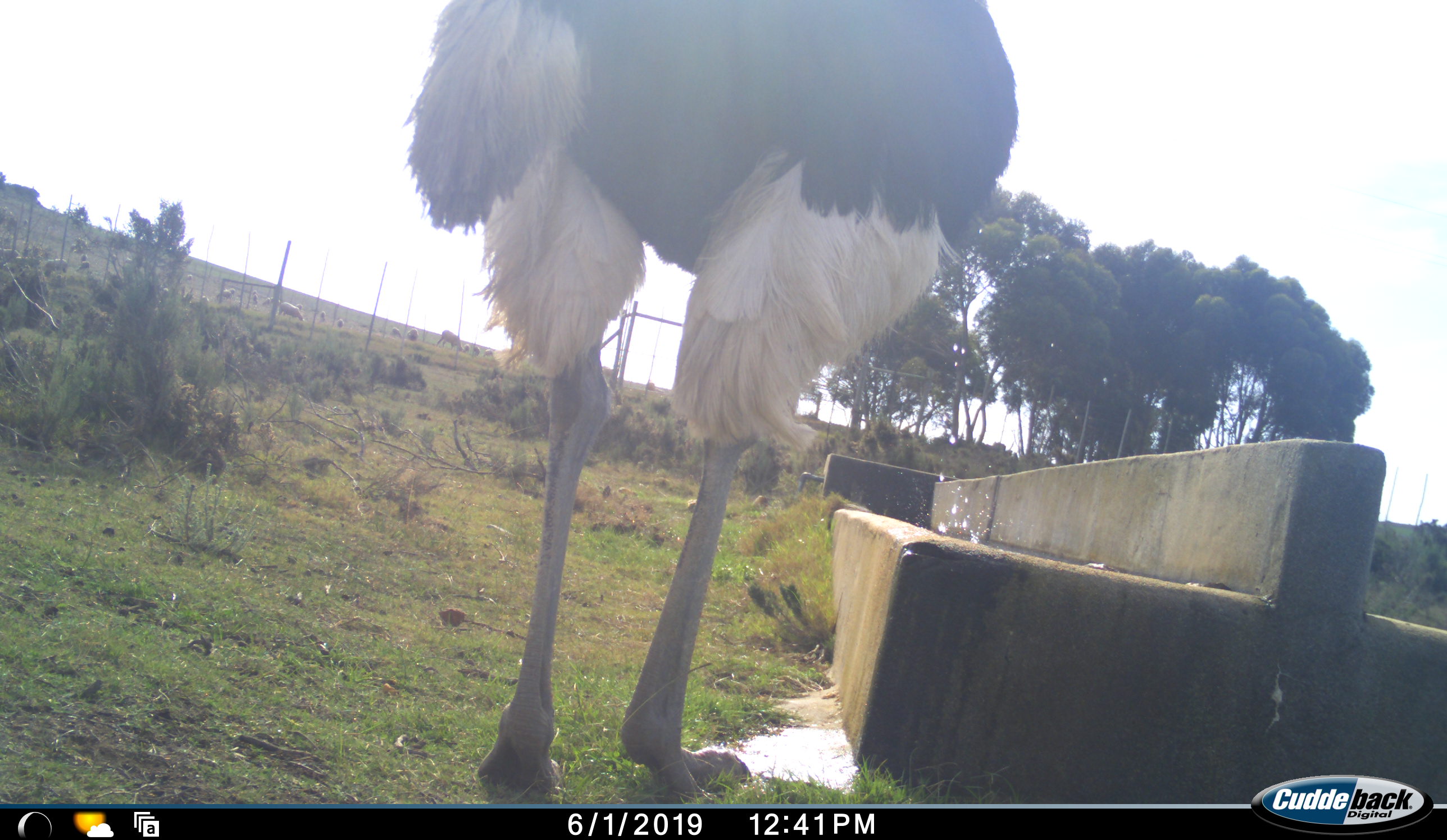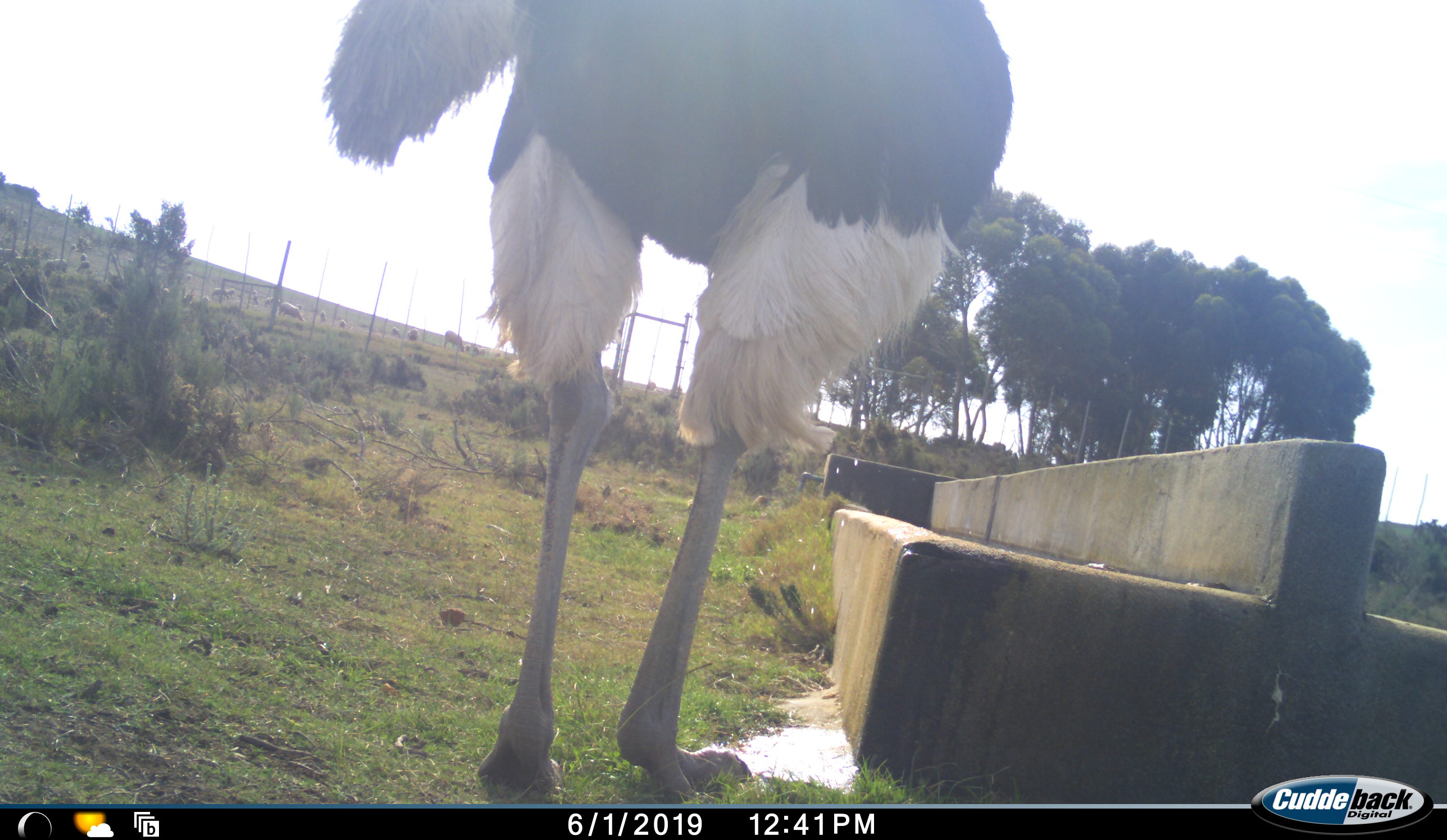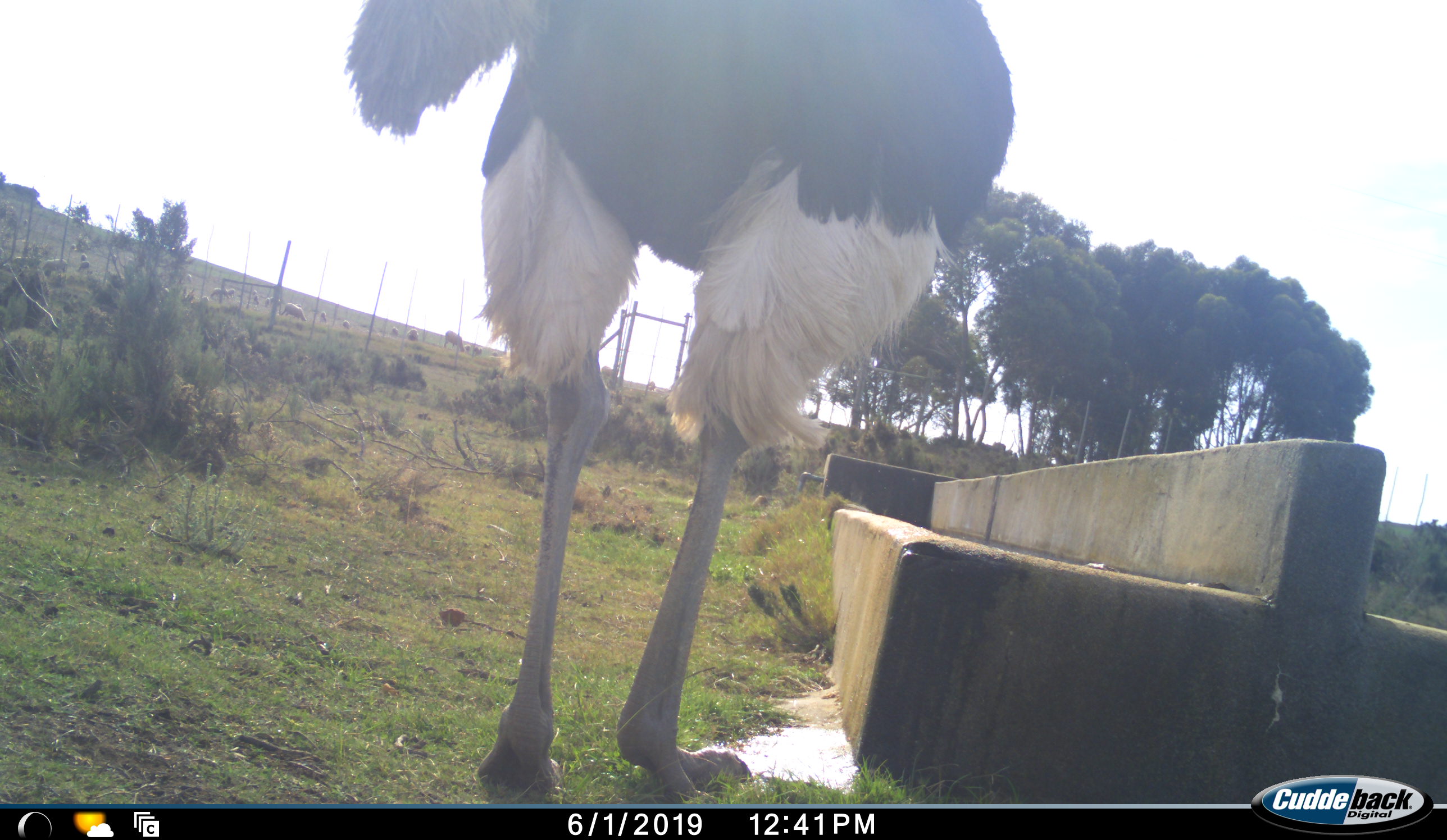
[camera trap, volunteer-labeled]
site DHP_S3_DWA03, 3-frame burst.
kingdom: Animalia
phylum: Chordata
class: Aves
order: Struthioniformes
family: Struthionidae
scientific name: Struthionidae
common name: ostrich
Ostrich (Struthionidae), count 1. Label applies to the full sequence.